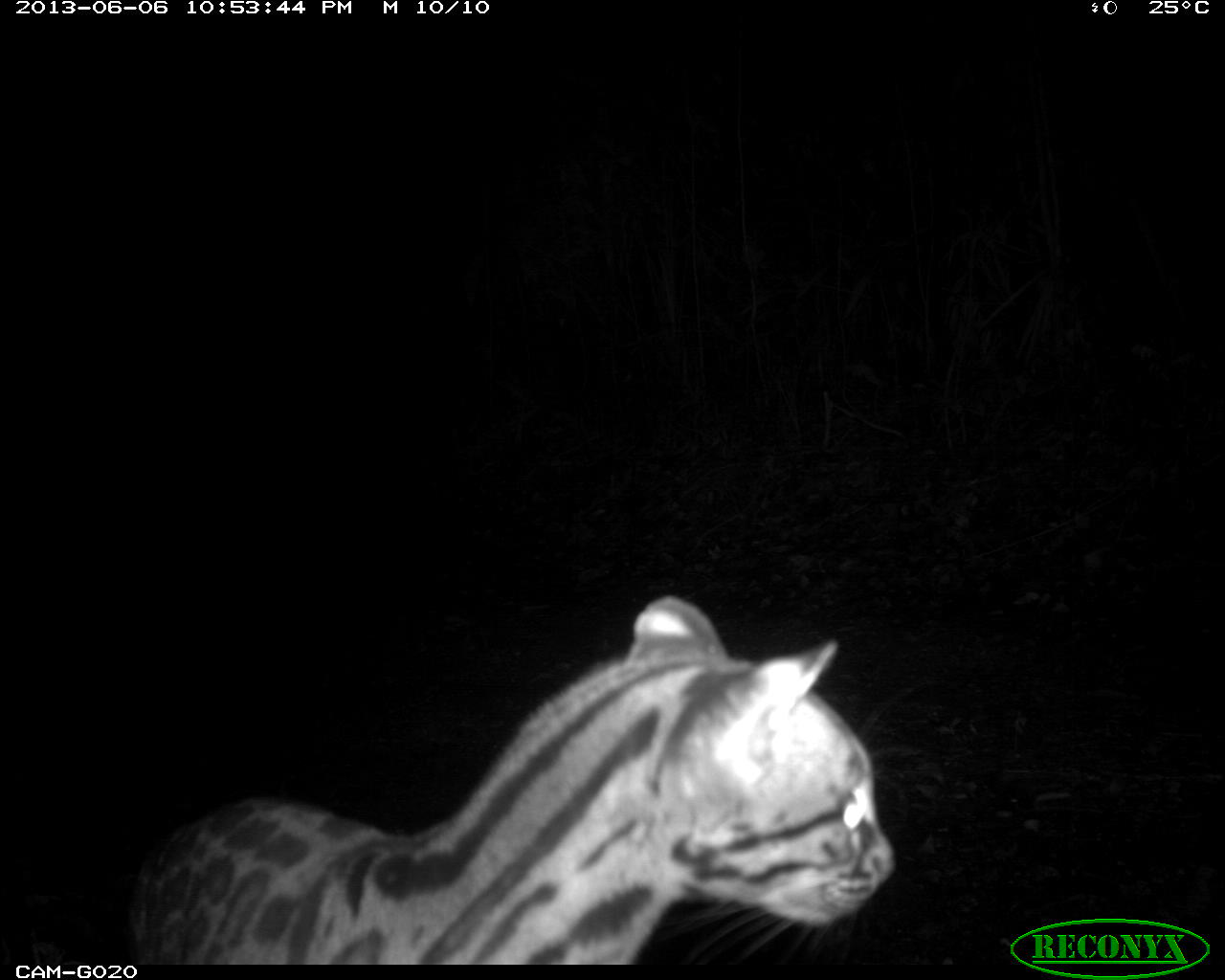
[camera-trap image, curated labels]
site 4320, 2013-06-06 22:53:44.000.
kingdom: Animalia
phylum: Chordata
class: Mammalia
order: Carnivora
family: Felidae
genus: Leopardus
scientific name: Leopardus wiedii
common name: margay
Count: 1.